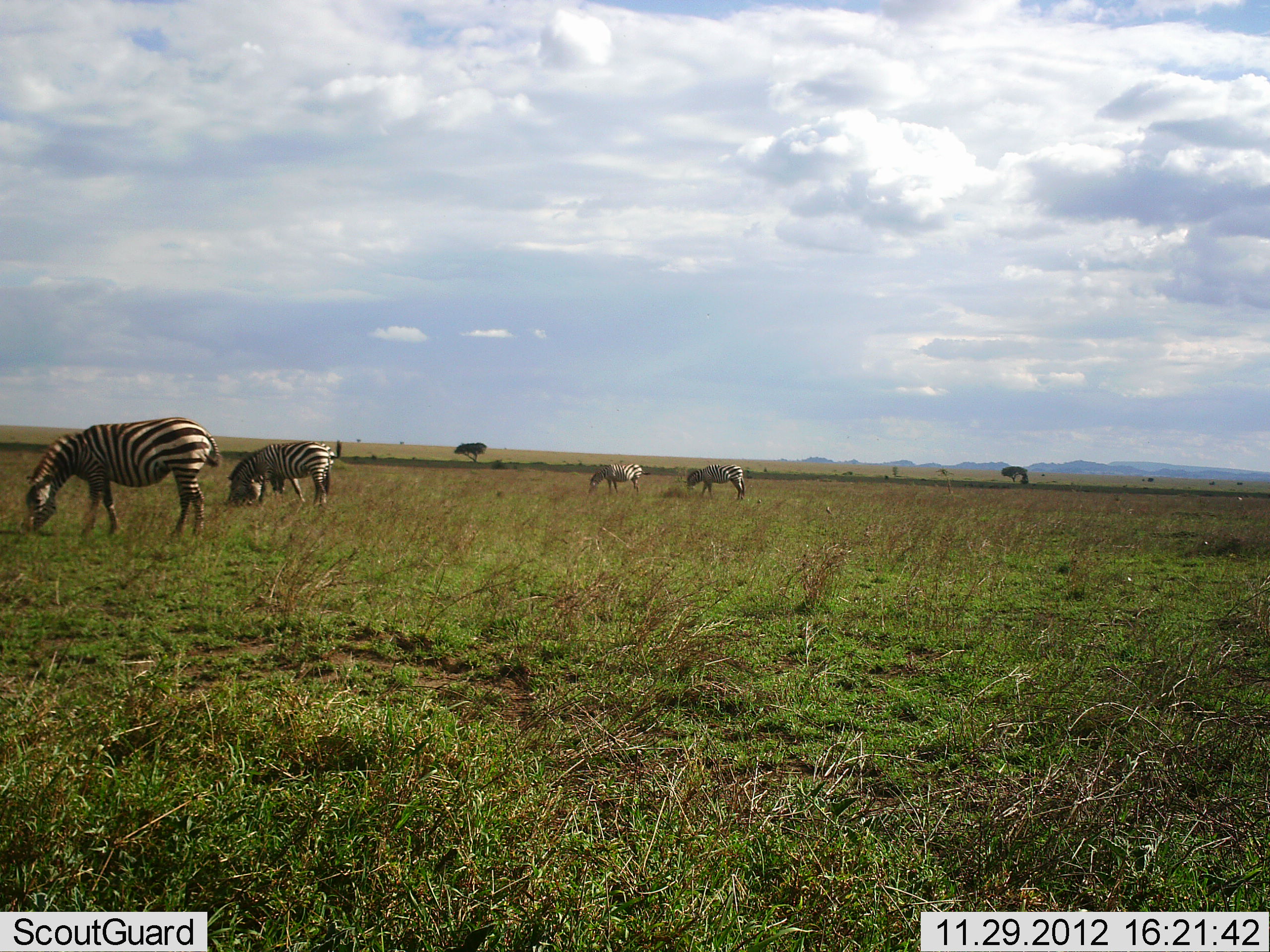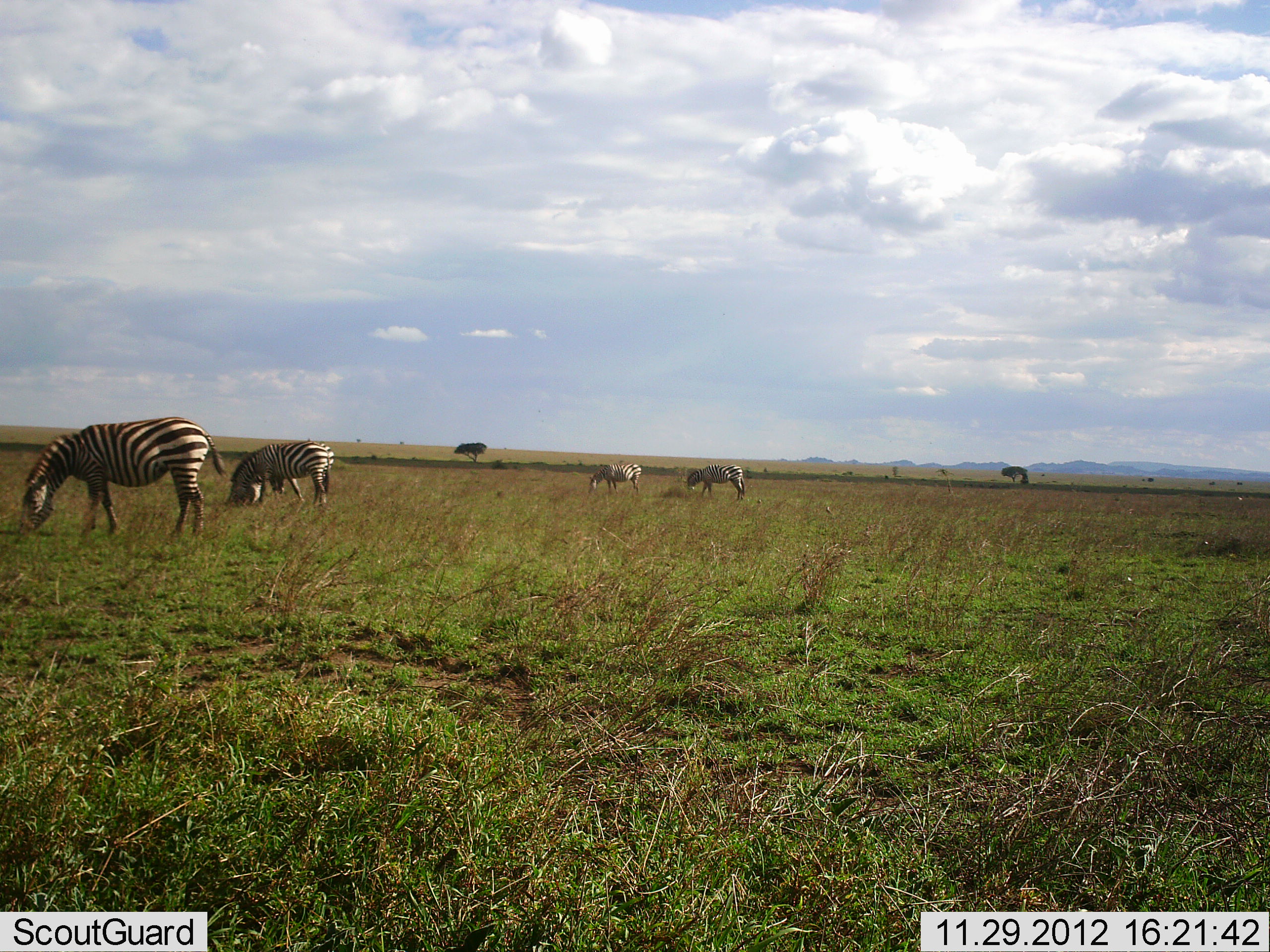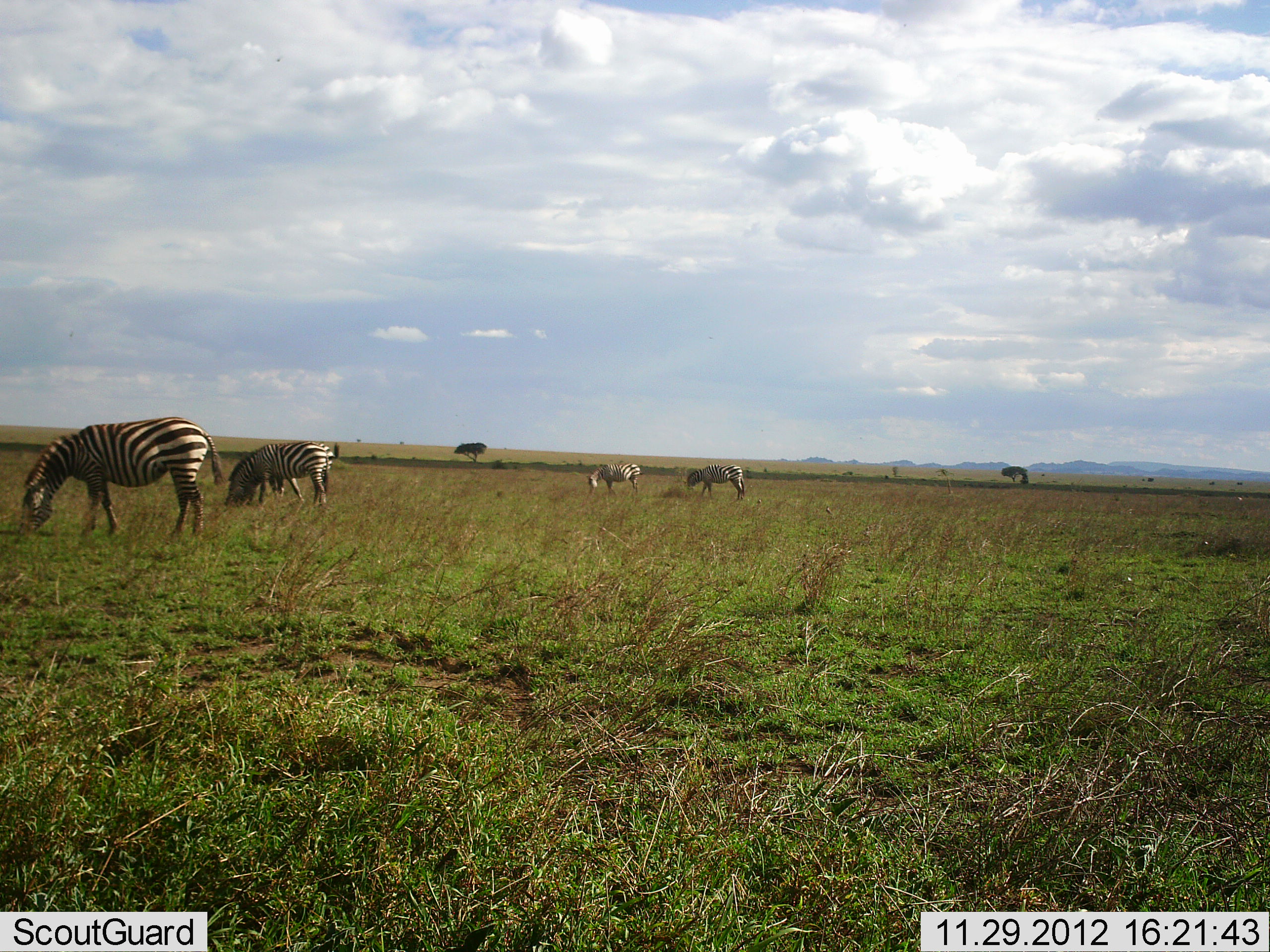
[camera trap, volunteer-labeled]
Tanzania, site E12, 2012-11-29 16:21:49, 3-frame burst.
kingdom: Animalia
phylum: Chordata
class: Mammalia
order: Perissodactyla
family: Equidae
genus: Equus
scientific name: Equus quagga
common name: plains zebra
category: zebra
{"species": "zebra (plains zebra) (Equus quagga)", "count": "5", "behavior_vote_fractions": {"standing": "20%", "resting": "0%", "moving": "0%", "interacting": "0%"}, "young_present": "0%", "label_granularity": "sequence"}